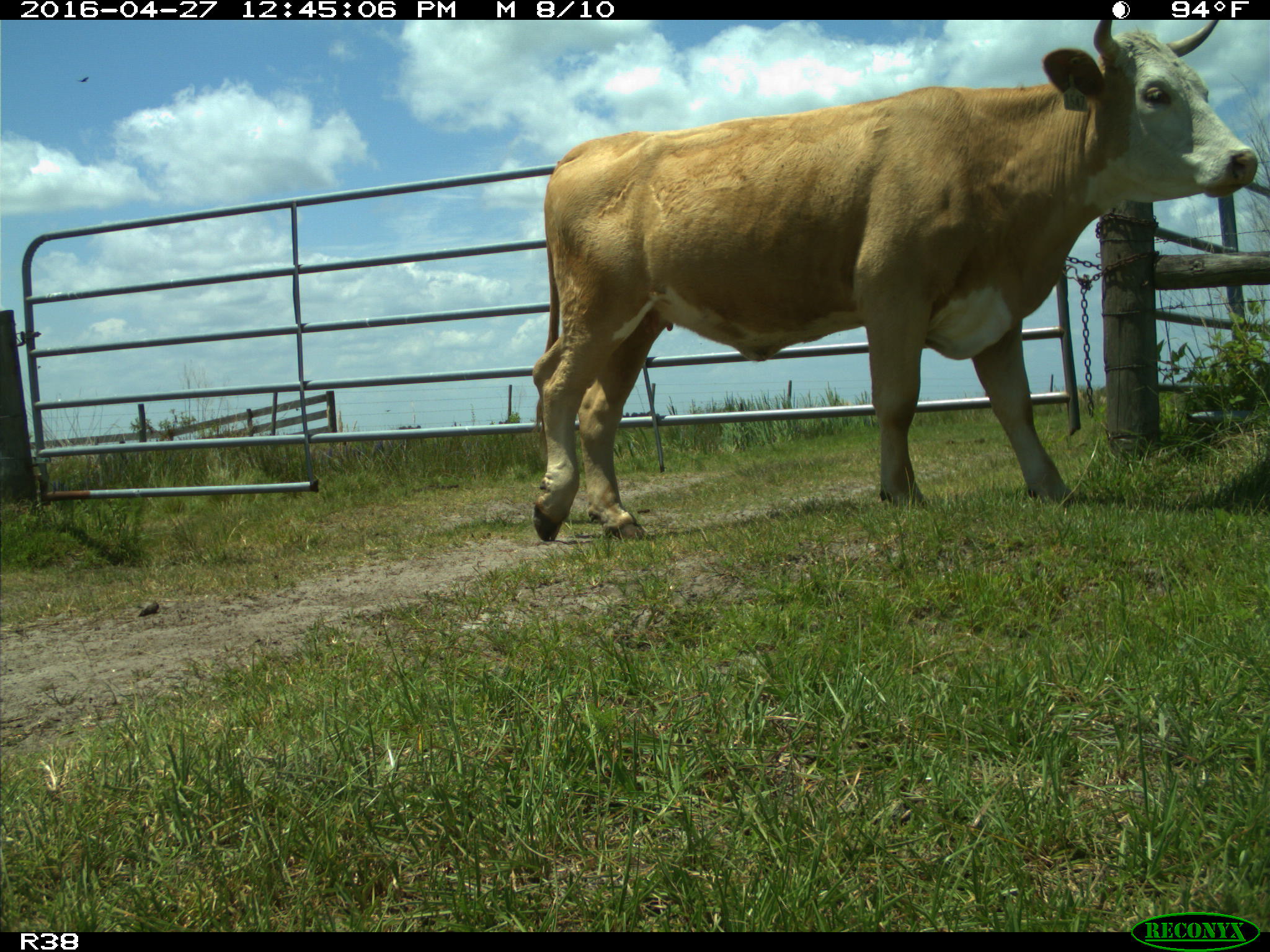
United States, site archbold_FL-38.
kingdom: Animalia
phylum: Chordata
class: Mammalia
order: Artiodactyla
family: Bovidae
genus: Bos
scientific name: Bos taurus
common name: domestic cow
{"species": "Bos taurus (domestic cow)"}